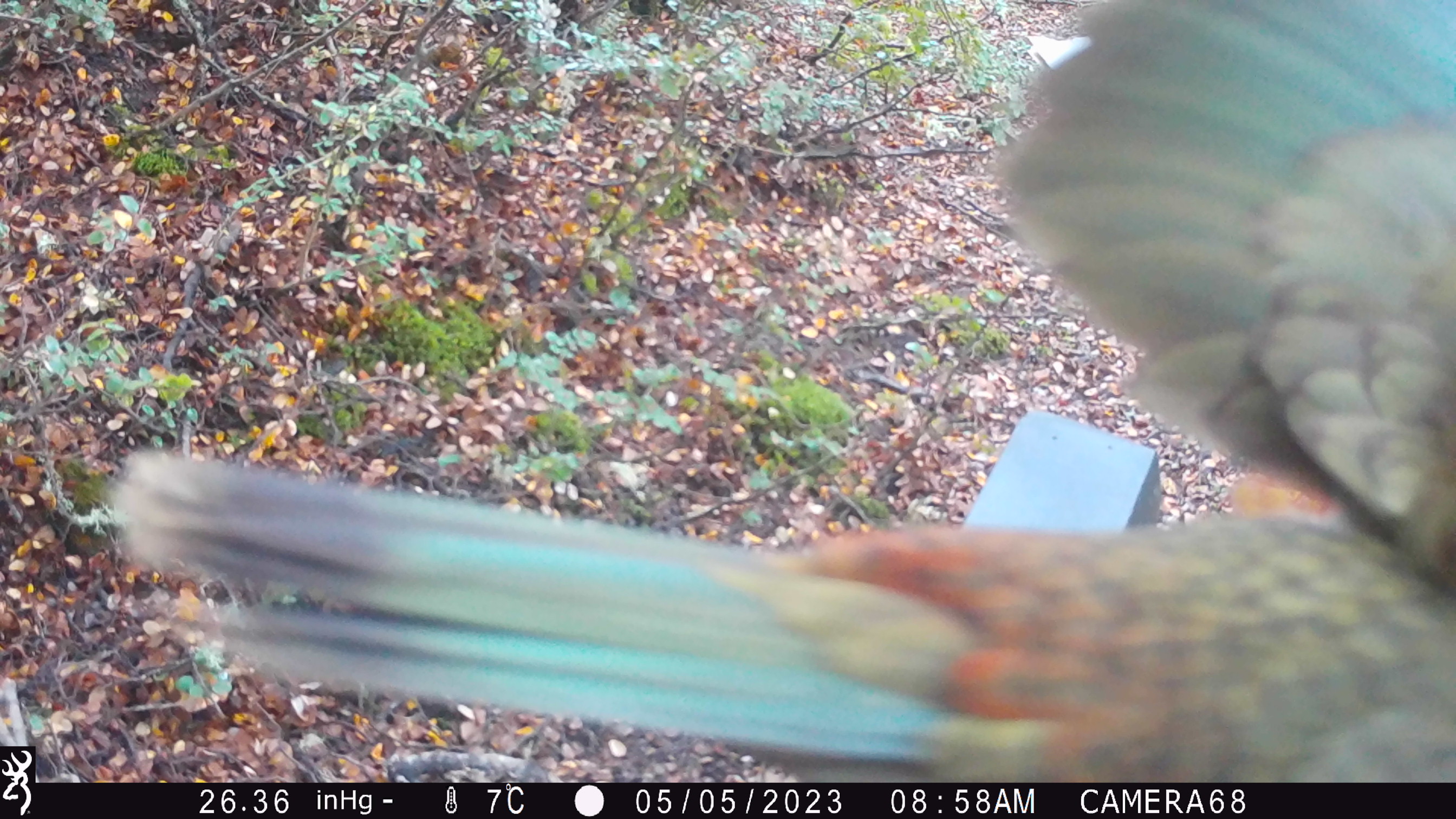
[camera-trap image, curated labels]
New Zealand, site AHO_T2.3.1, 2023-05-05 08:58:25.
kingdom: Animalia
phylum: Chordata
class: Aves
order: Psittaciformes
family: Strigopidae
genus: Nestor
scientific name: Nestor notabilis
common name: kea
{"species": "kea (Nestor notabilis)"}